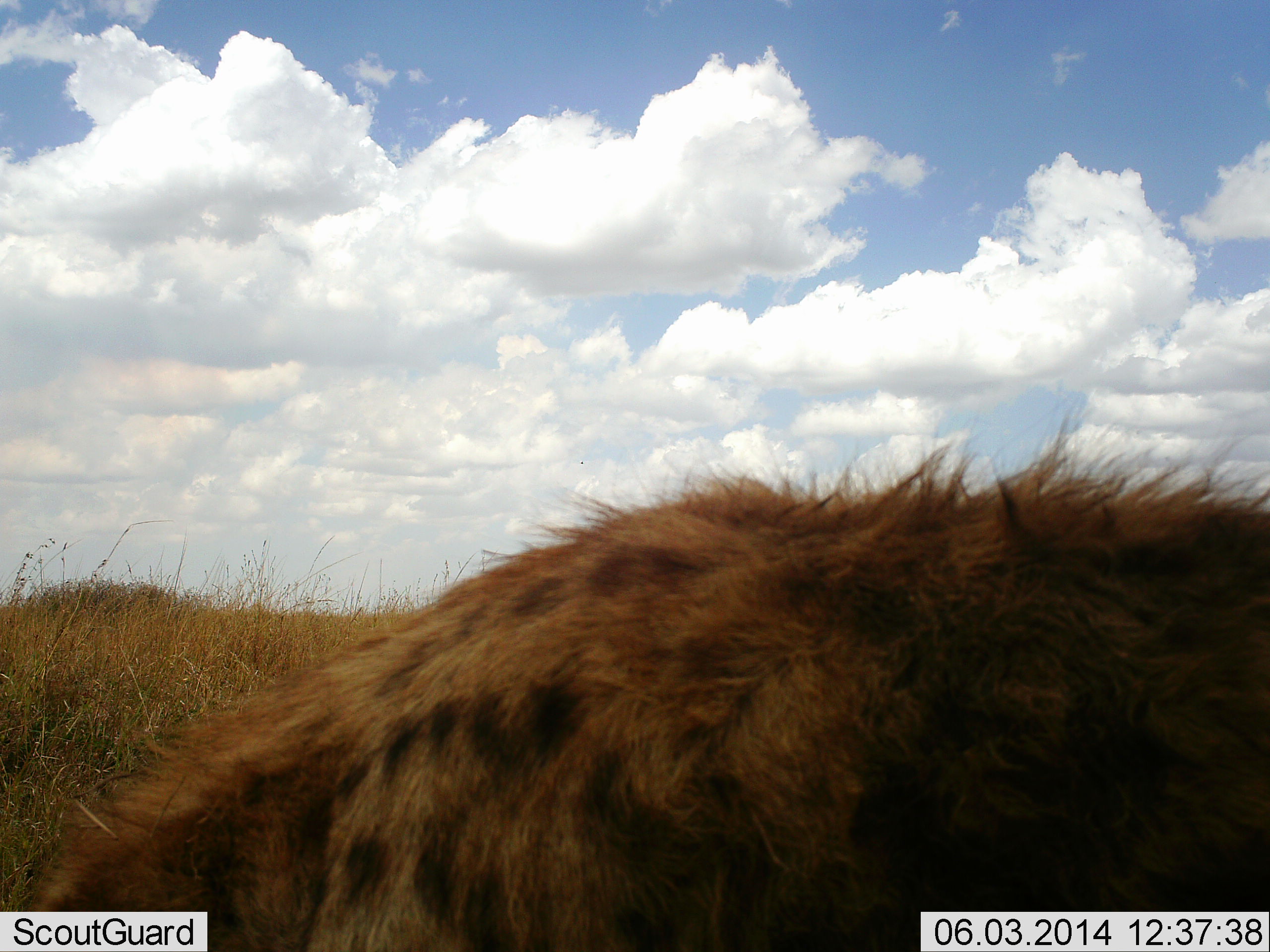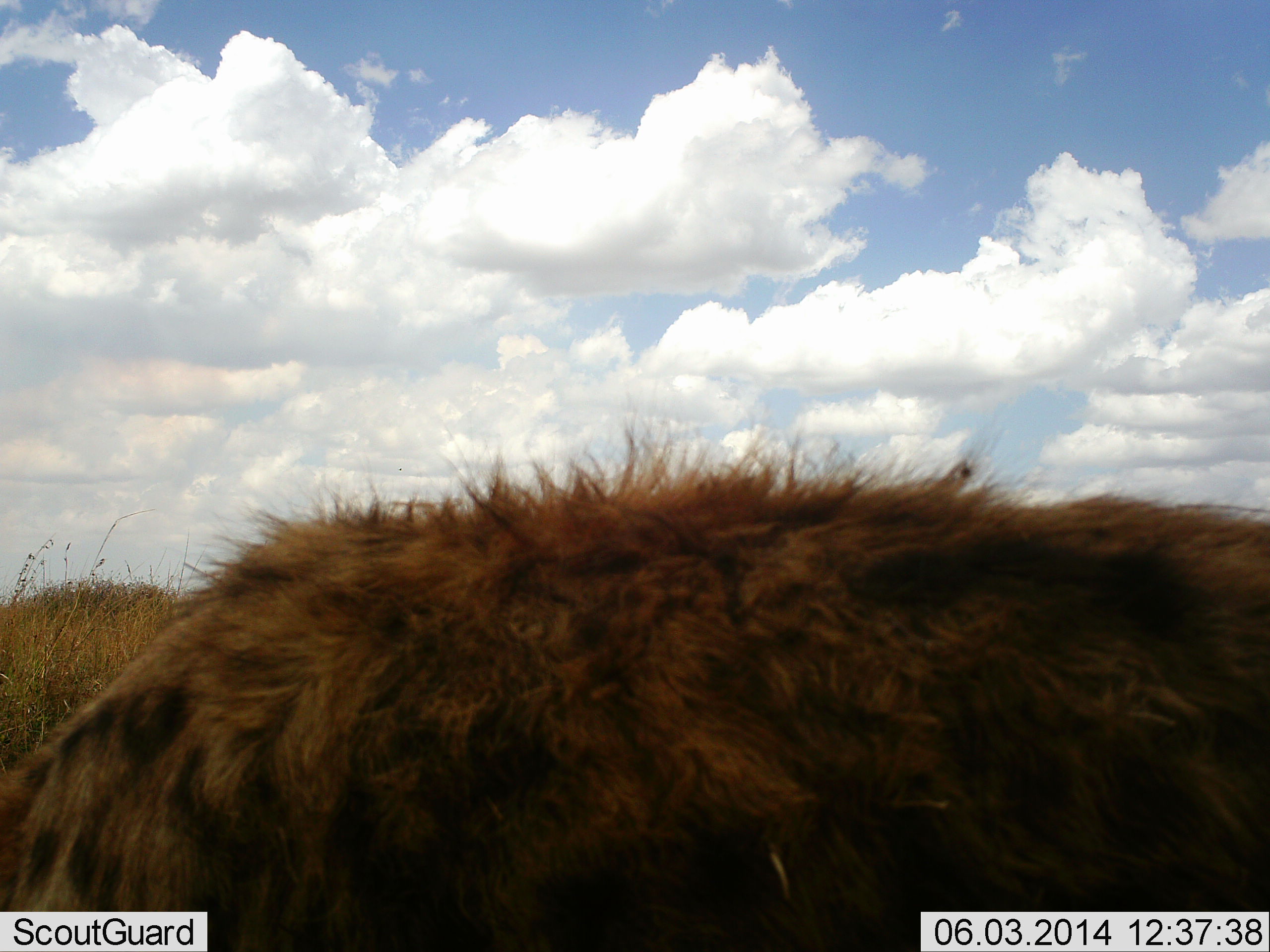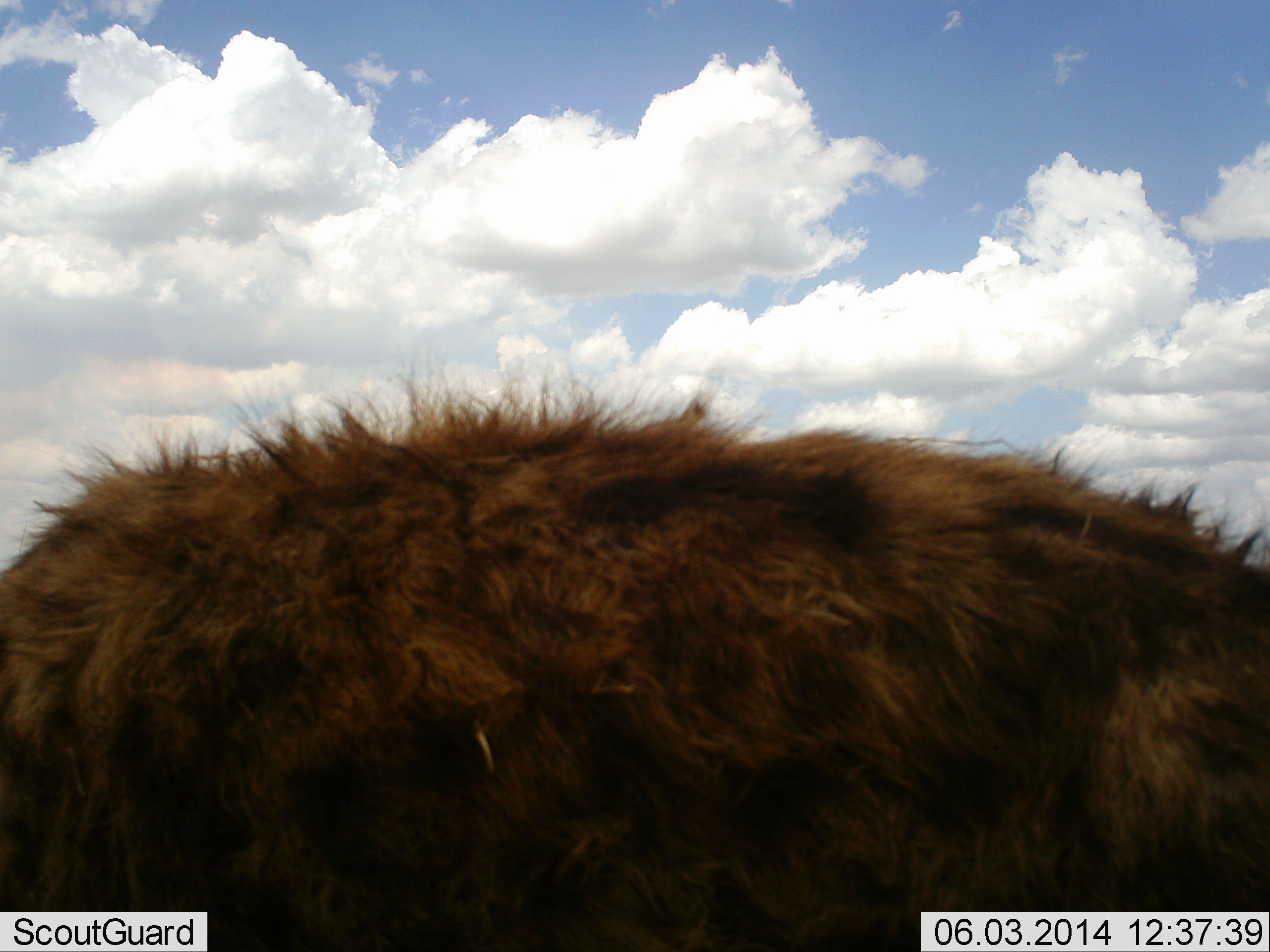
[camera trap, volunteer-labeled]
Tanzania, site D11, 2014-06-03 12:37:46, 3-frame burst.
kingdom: Animalia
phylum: Chordata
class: Mammalia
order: Carnivora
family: Hyaenidae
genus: Crocuta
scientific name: Crocuta crocuta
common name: spotted hyena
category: hyenaspotted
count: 1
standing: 30%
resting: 0%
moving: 70%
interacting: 0%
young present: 0%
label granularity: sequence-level